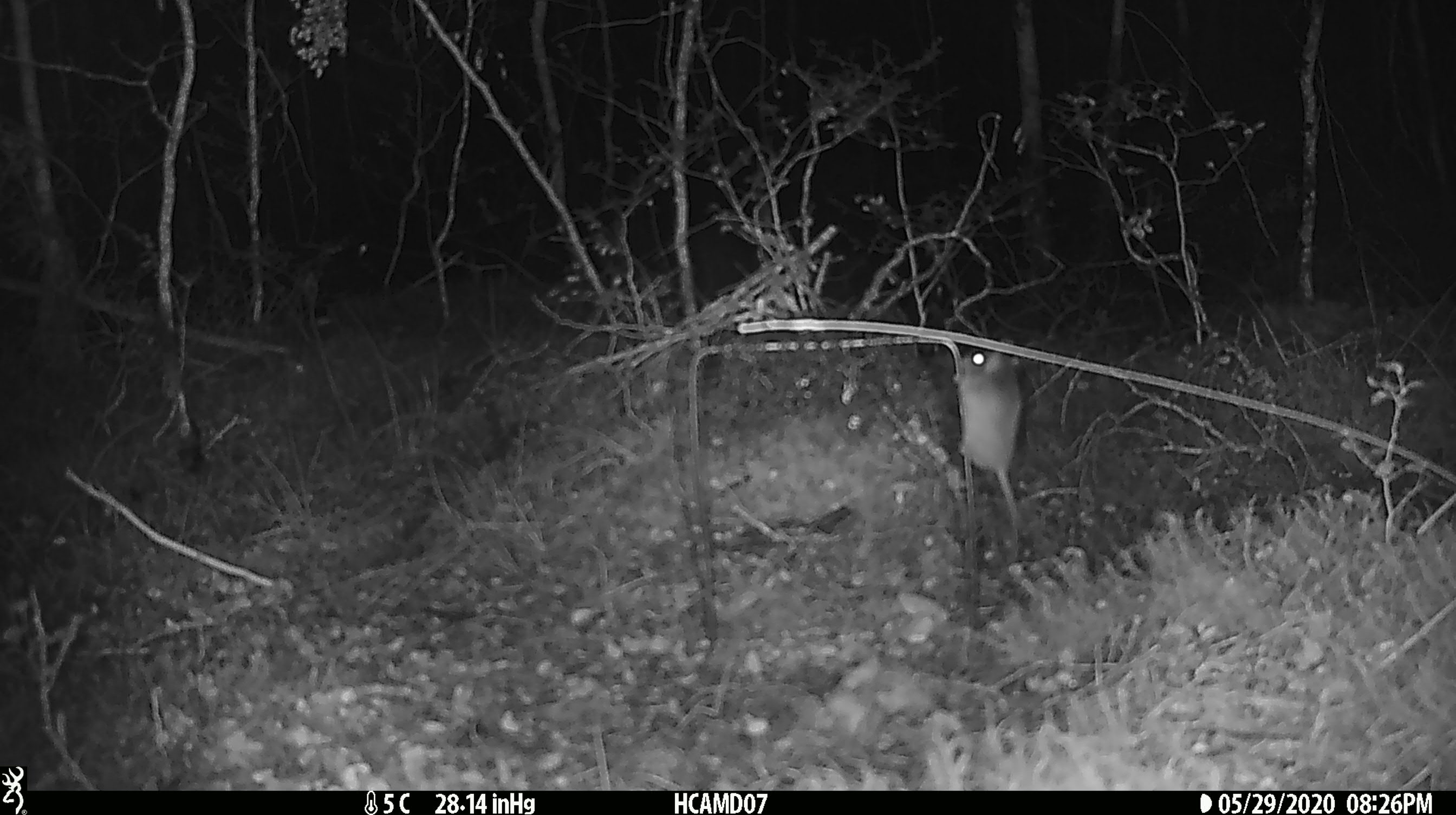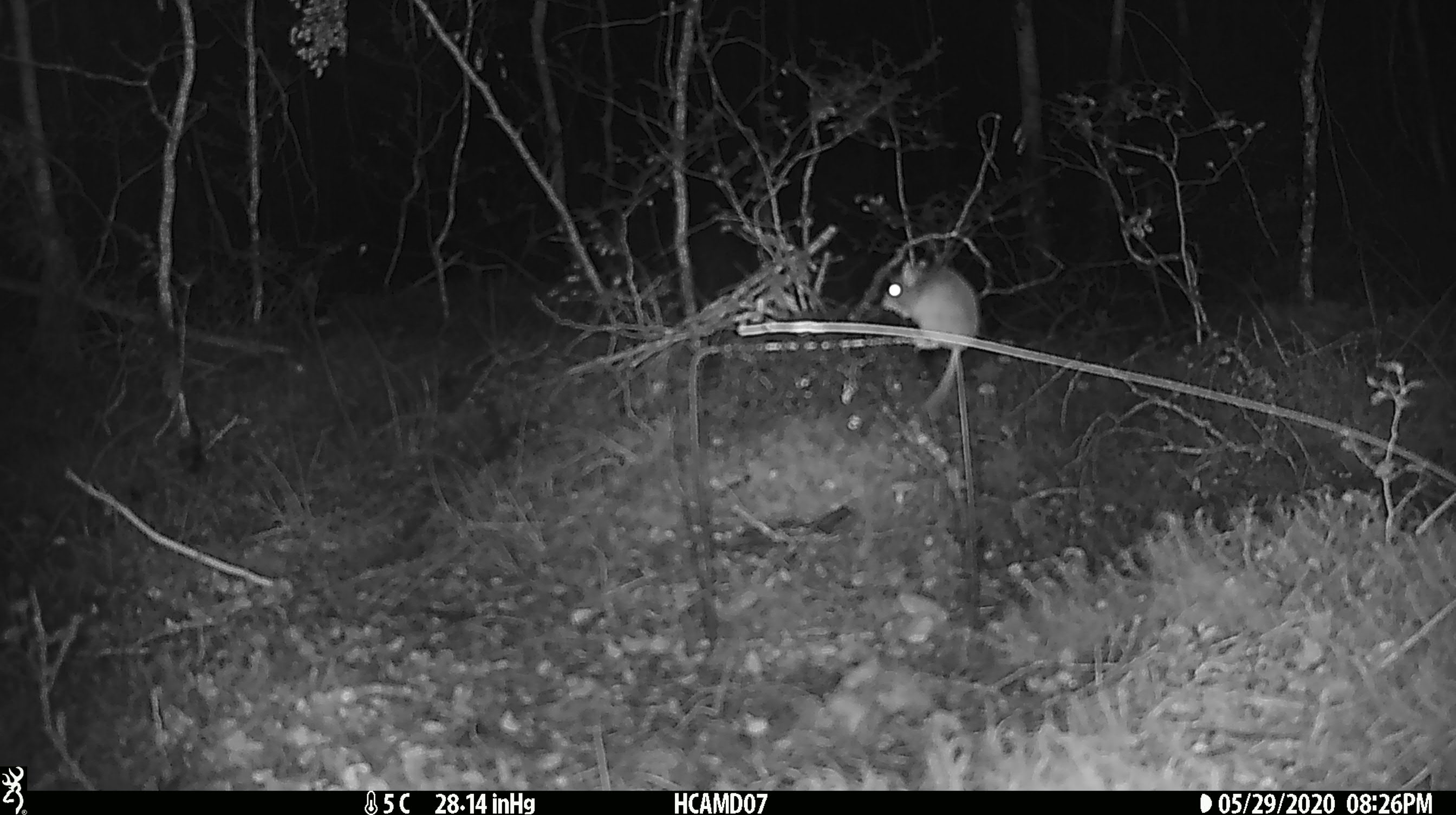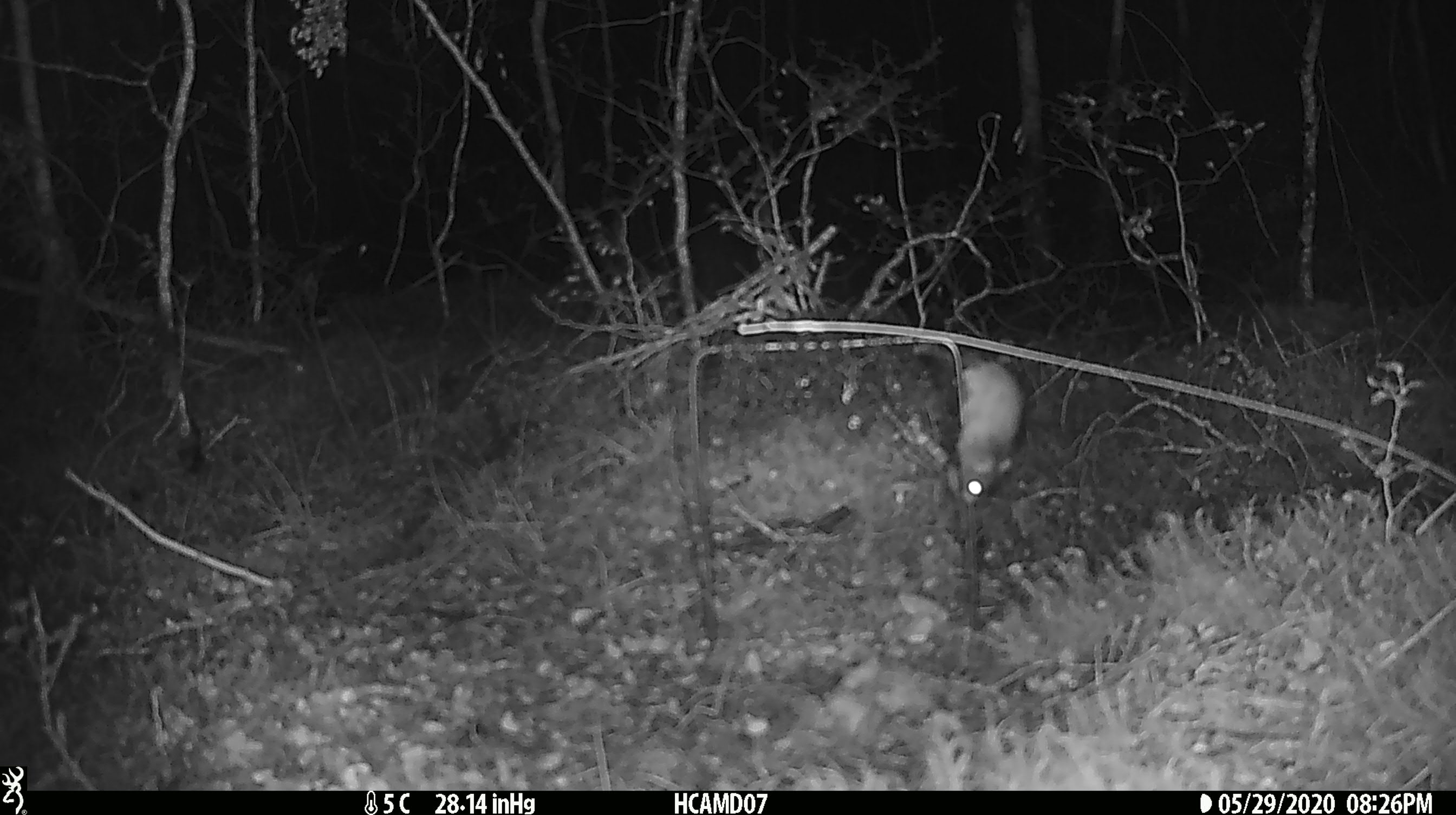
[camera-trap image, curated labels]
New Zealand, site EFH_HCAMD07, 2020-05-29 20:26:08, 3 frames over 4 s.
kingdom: Animalia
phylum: Chordata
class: Mammalia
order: Rodentia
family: Muridae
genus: Mus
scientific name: Mus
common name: mouse